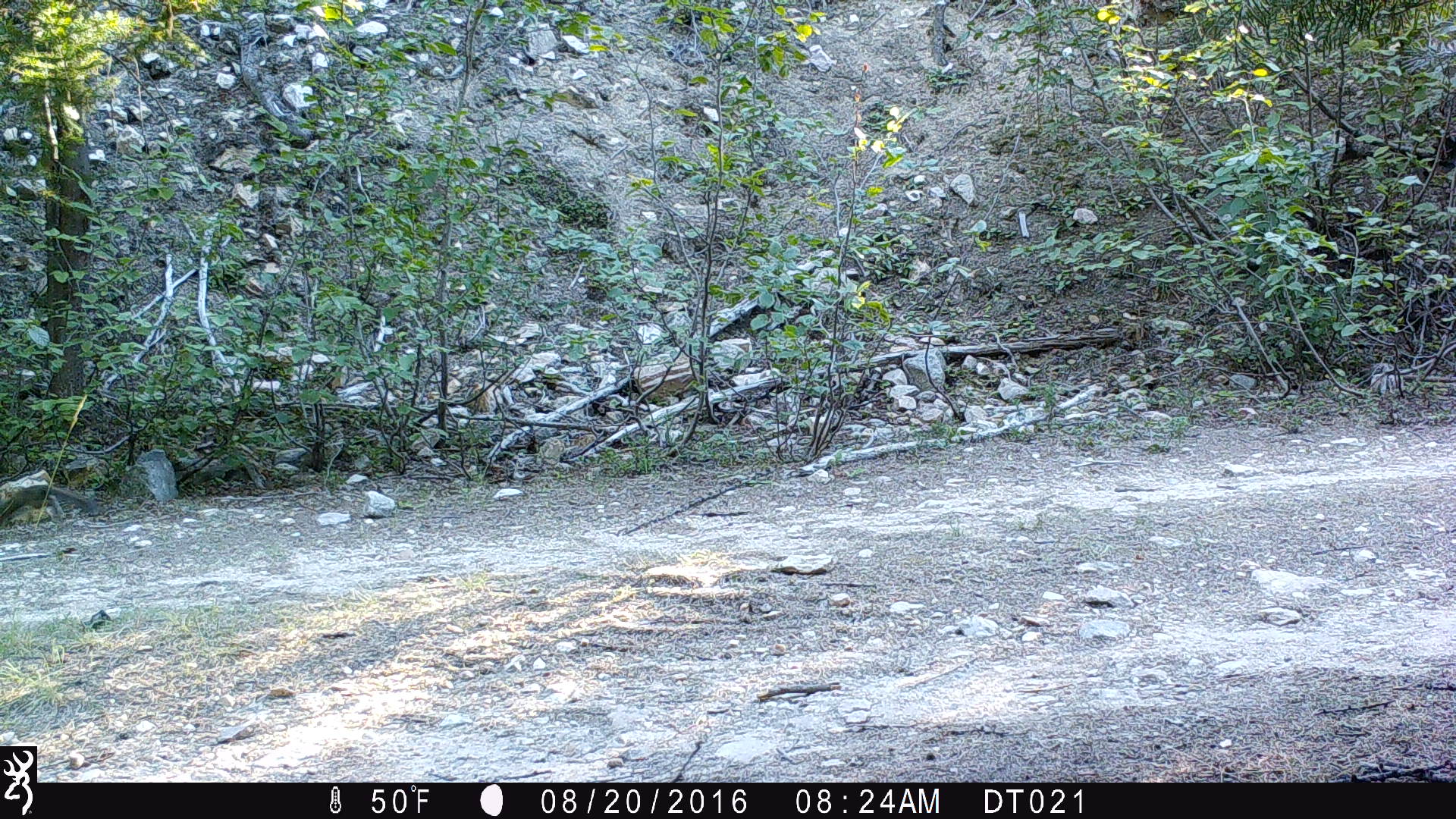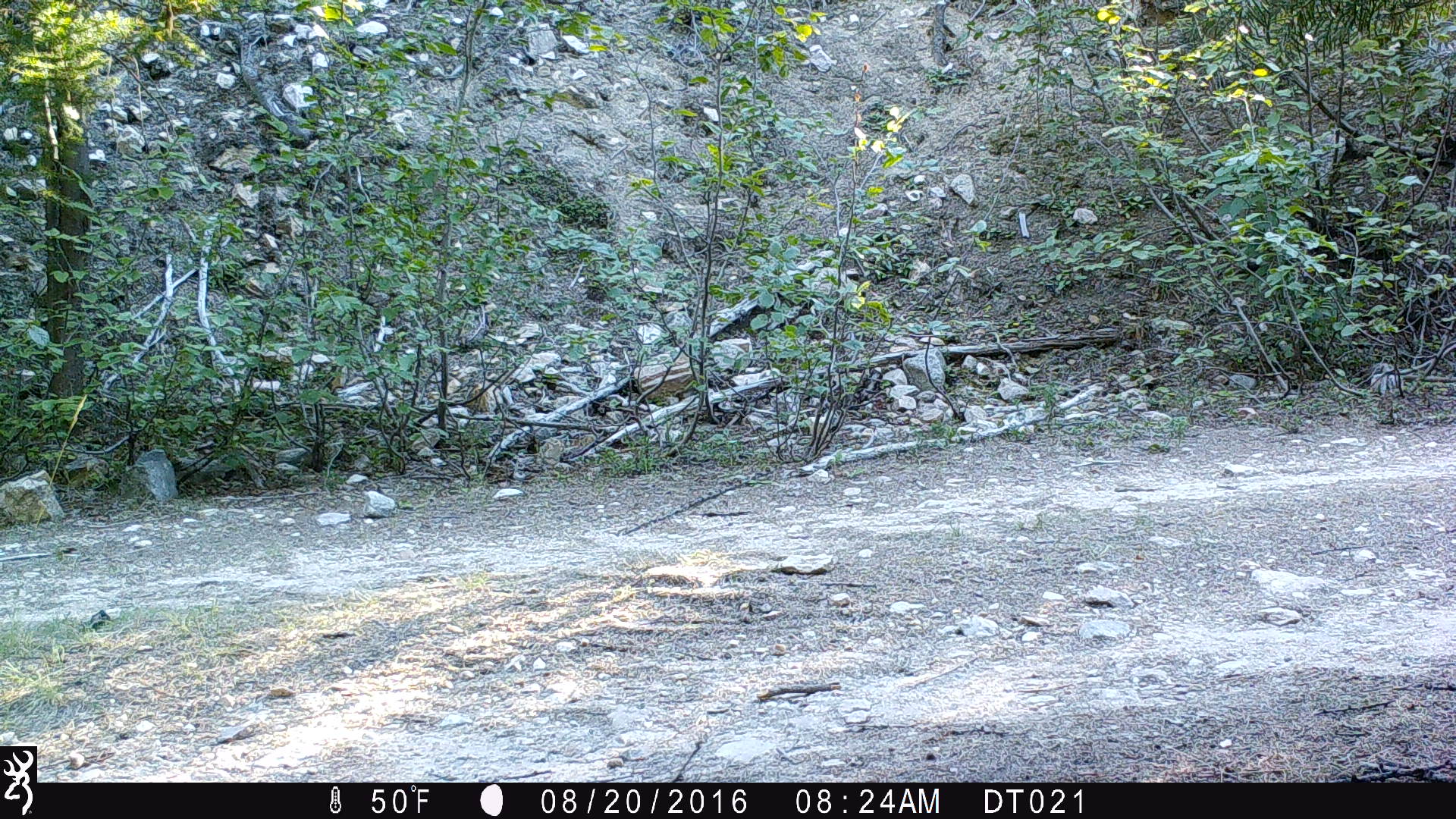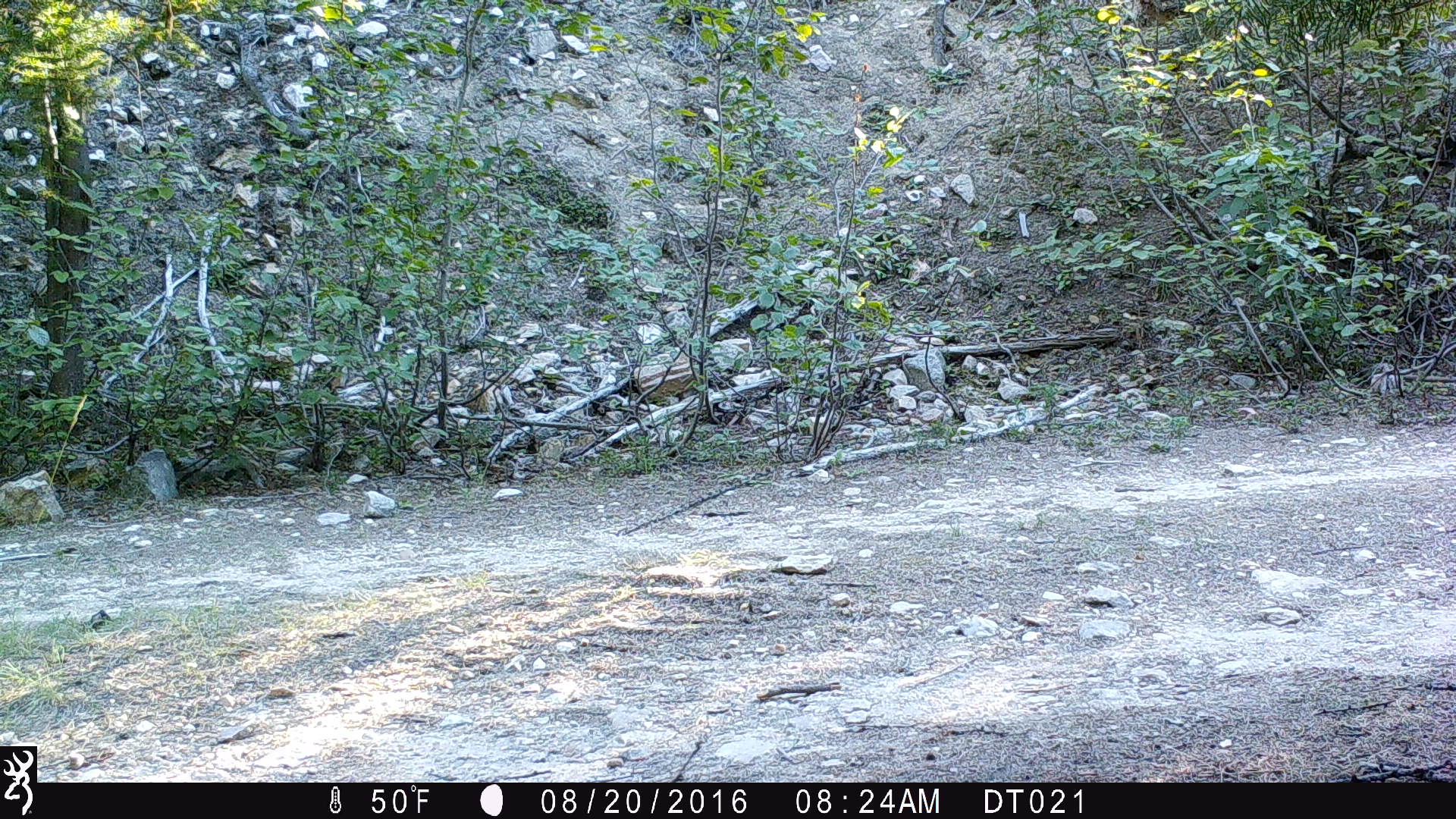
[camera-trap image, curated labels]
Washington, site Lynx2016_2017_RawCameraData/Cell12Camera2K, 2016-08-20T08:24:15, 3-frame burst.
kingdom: Animalia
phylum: Chordata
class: Mammalia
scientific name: Mammalia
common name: small mammal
Small mammal (Mammalia). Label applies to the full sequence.